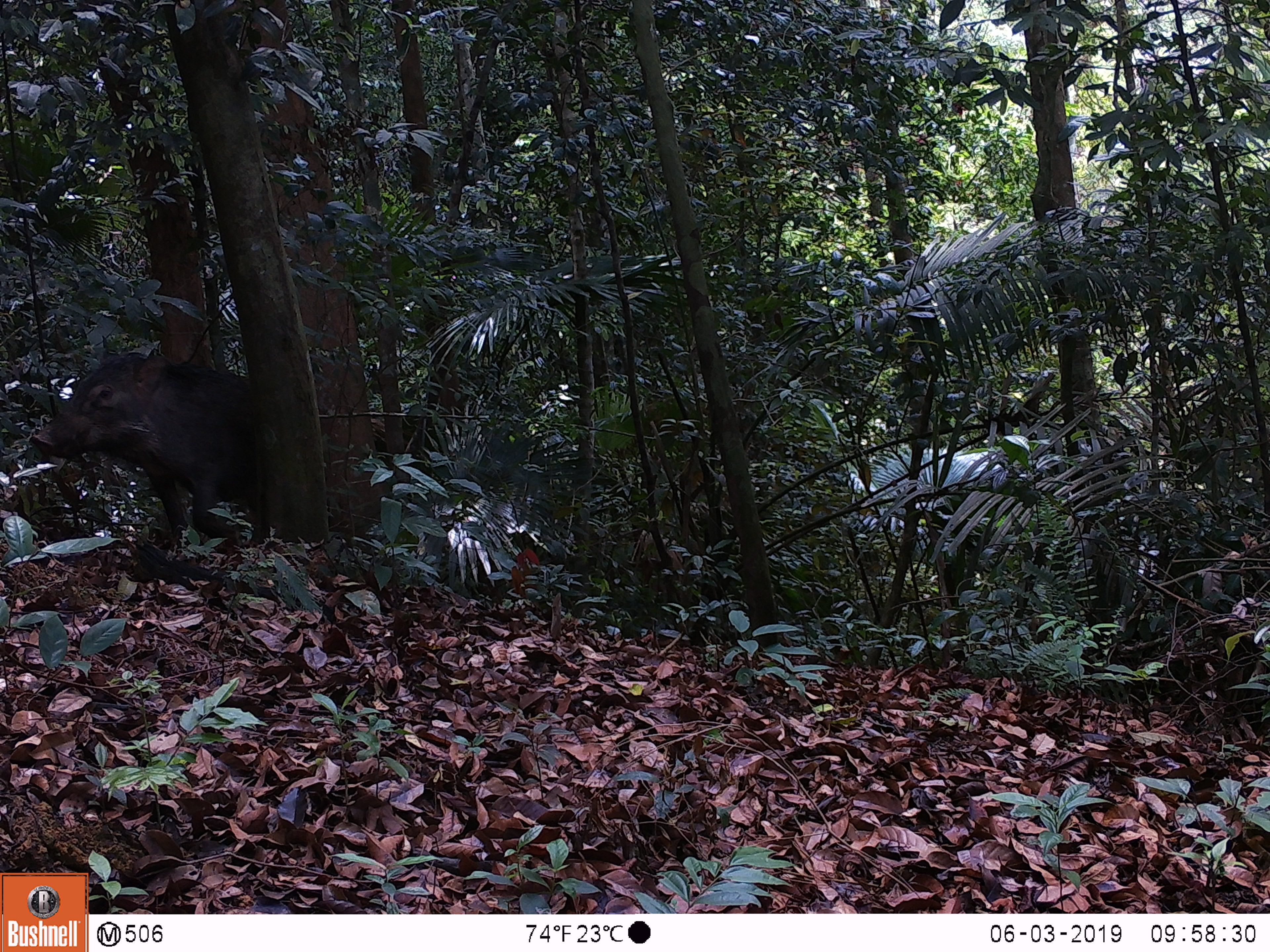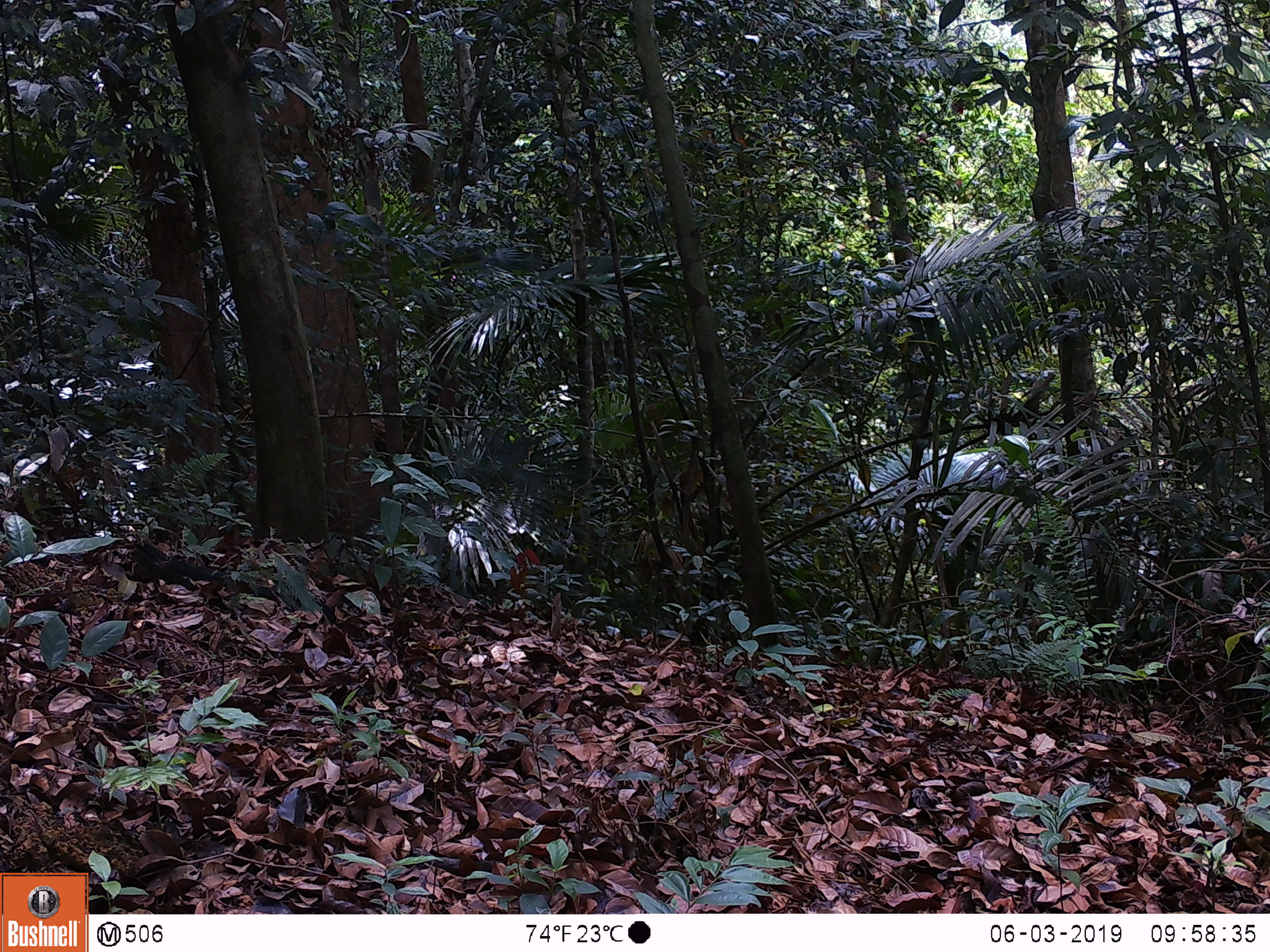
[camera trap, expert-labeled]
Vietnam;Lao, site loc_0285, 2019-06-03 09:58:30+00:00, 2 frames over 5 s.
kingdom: Animalia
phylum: Chordata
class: Mammalia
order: Artiodactyla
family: Suidae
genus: Sus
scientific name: Sus scrofa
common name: eurasian wild pig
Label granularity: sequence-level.